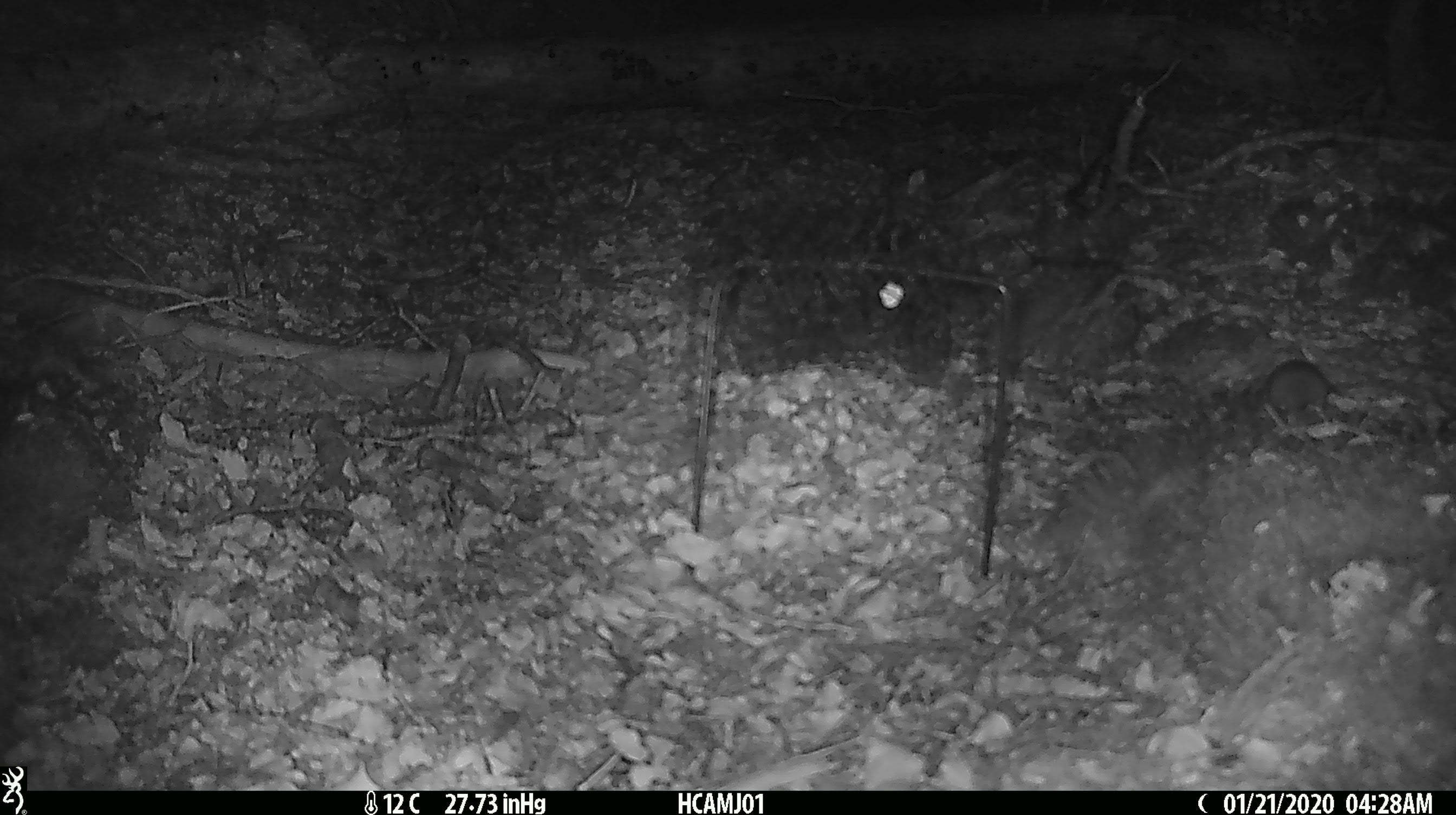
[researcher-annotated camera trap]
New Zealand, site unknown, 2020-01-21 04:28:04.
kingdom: Animalia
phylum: Chordata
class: Mammalia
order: Rodentia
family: Muridae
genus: Mus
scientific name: Mus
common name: mouse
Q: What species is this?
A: Mouse (Mus).